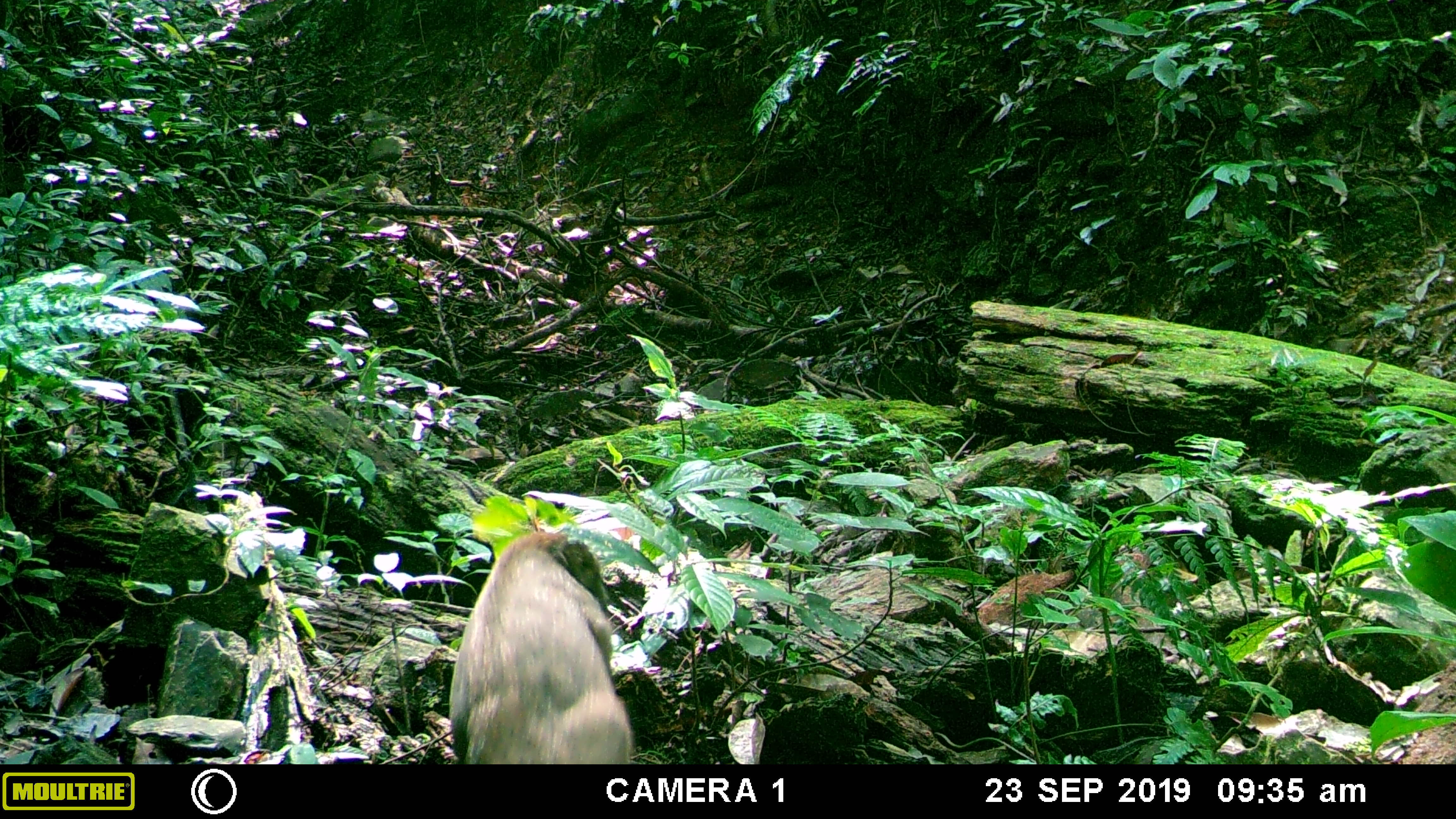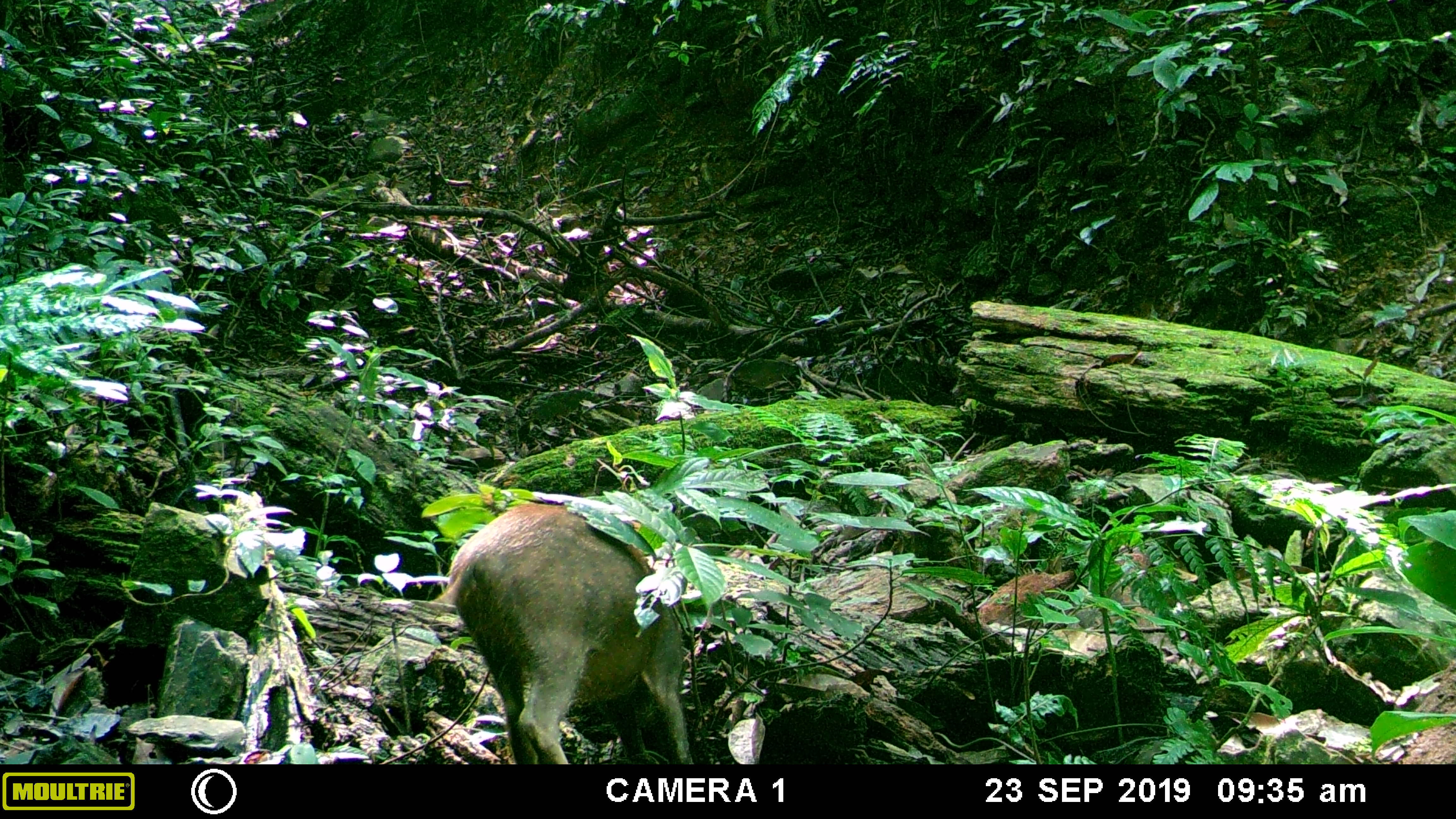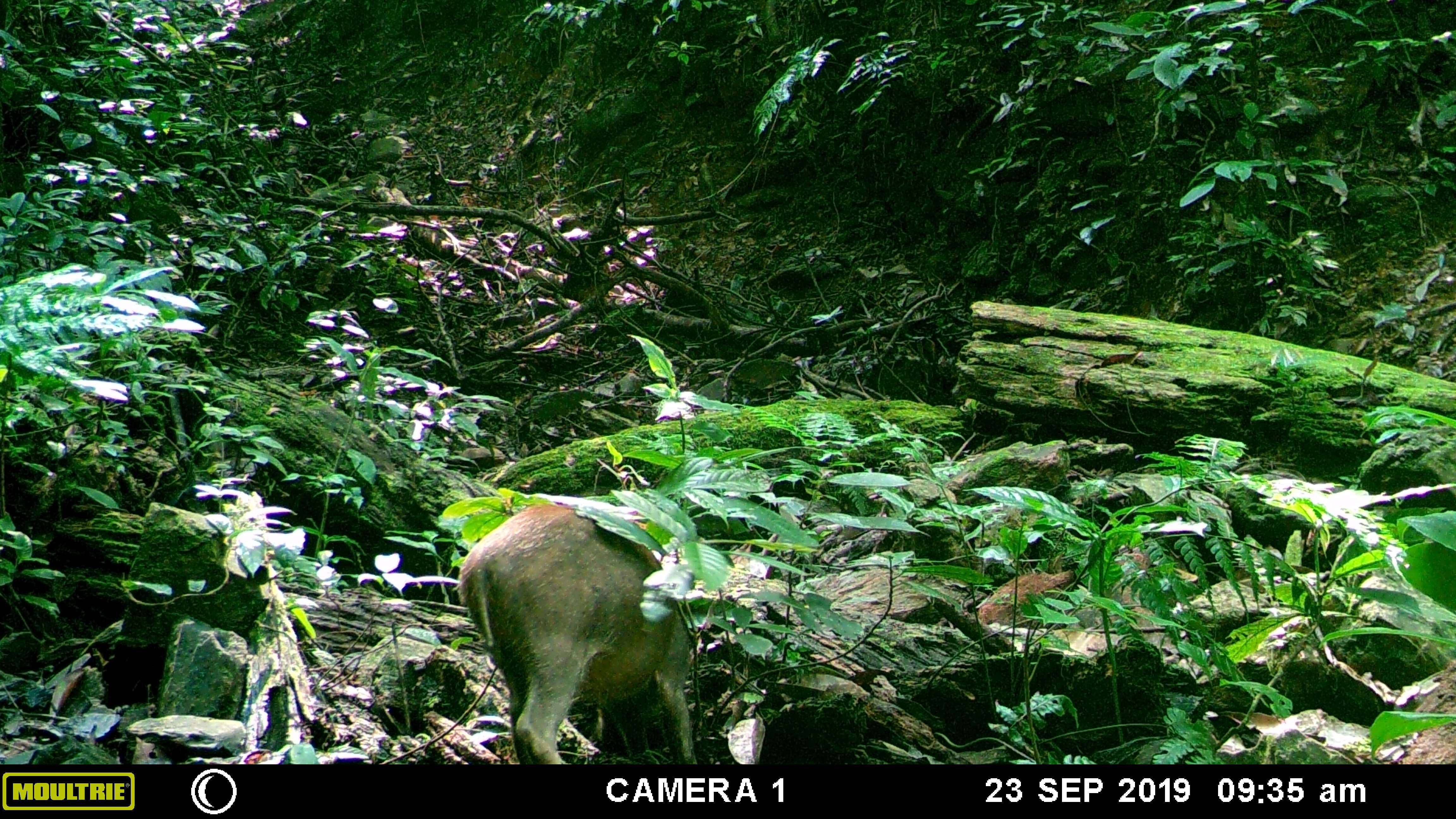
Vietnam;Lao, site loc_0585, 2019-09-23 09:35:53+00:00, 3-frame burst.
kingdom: Animalia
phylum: Chordata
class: Mammalia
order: Artiodactyla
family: Suidae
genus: Sus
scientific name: Sus scrofa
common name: eurasian wild pig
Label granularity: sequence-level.